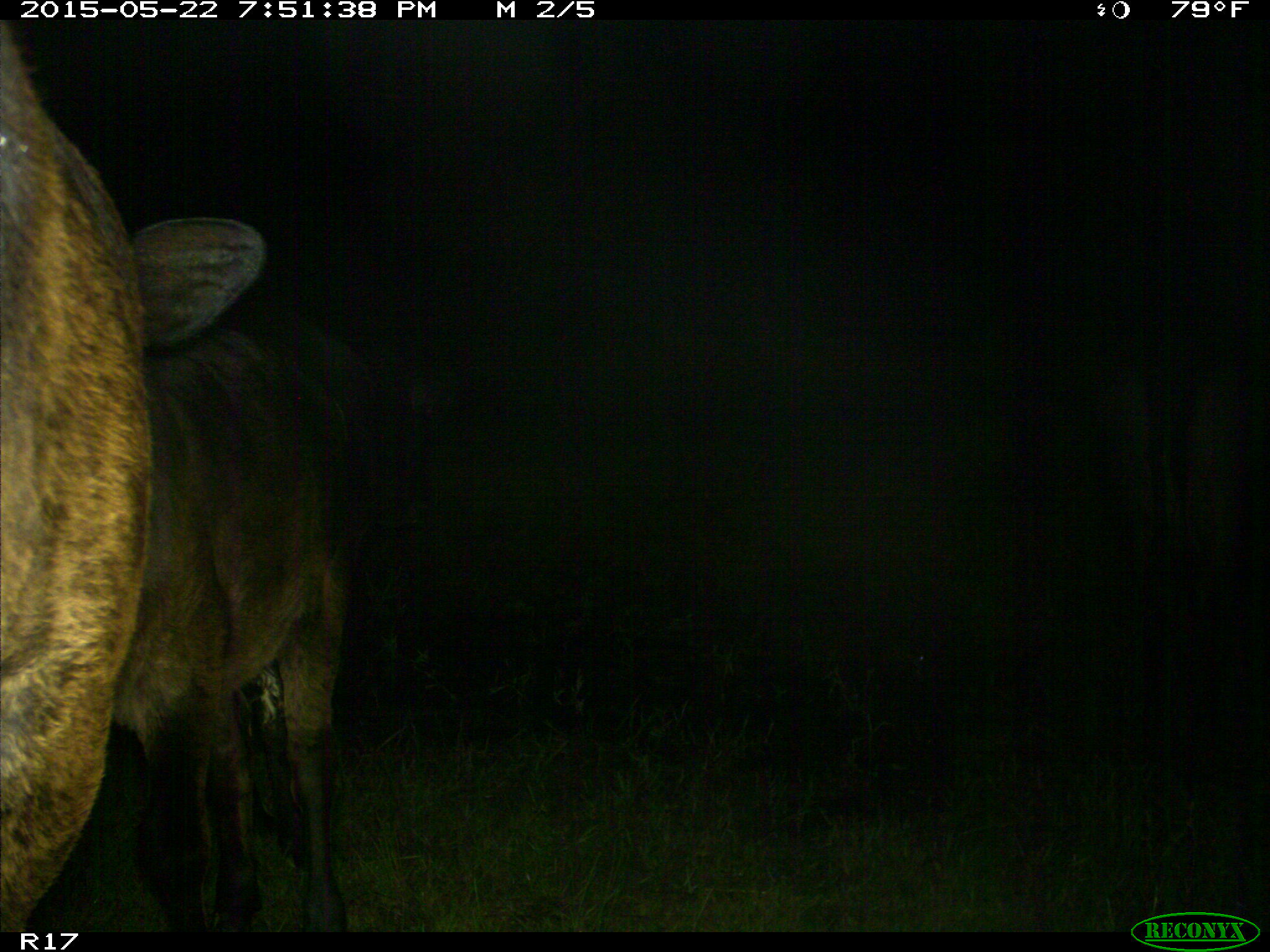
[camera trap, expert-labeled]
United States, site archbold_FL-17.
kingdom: Animalia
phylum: Chordata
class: Mammalia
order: Artiodactyla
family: Bovidae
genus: Bos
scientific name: Bos taurus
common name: domestic cow